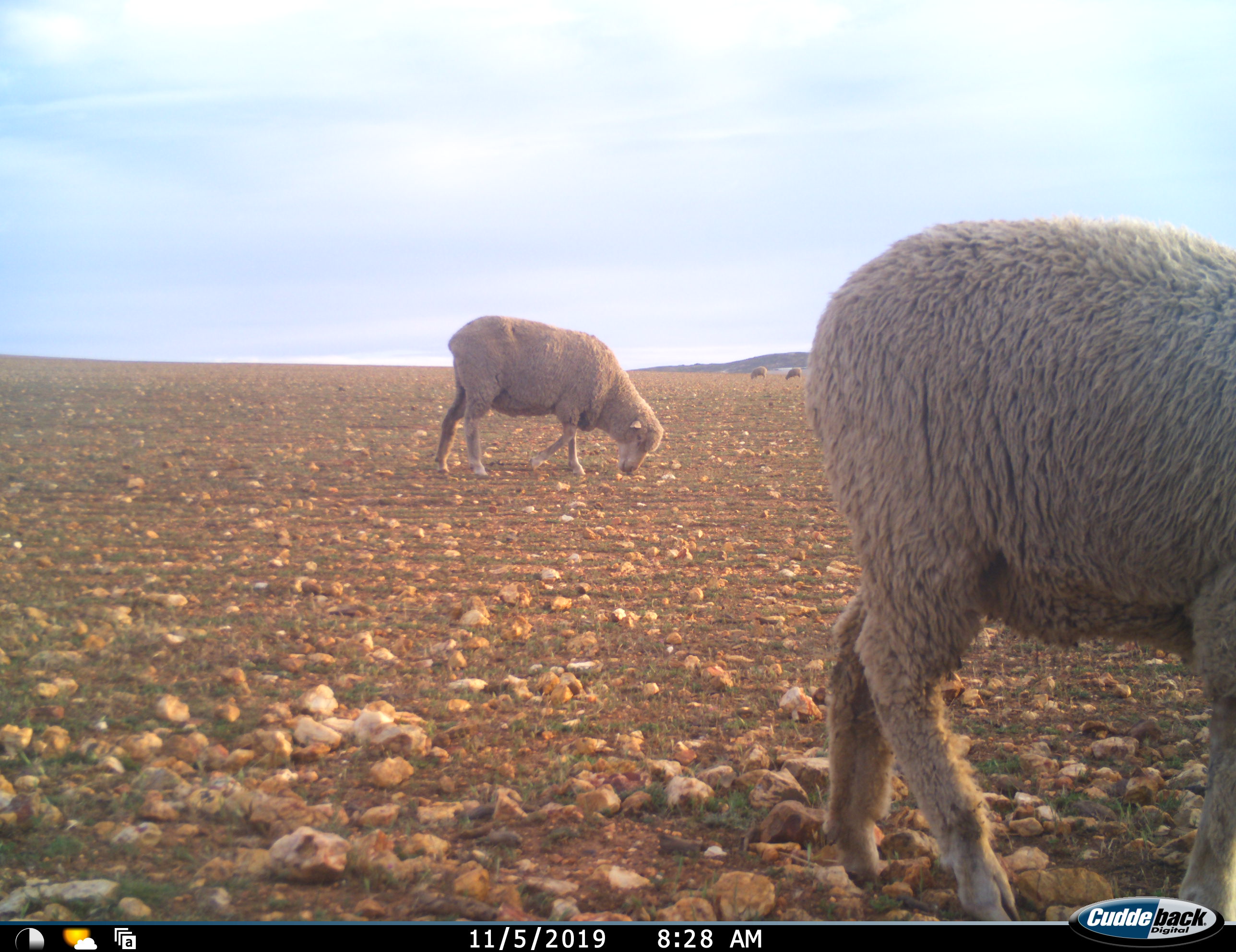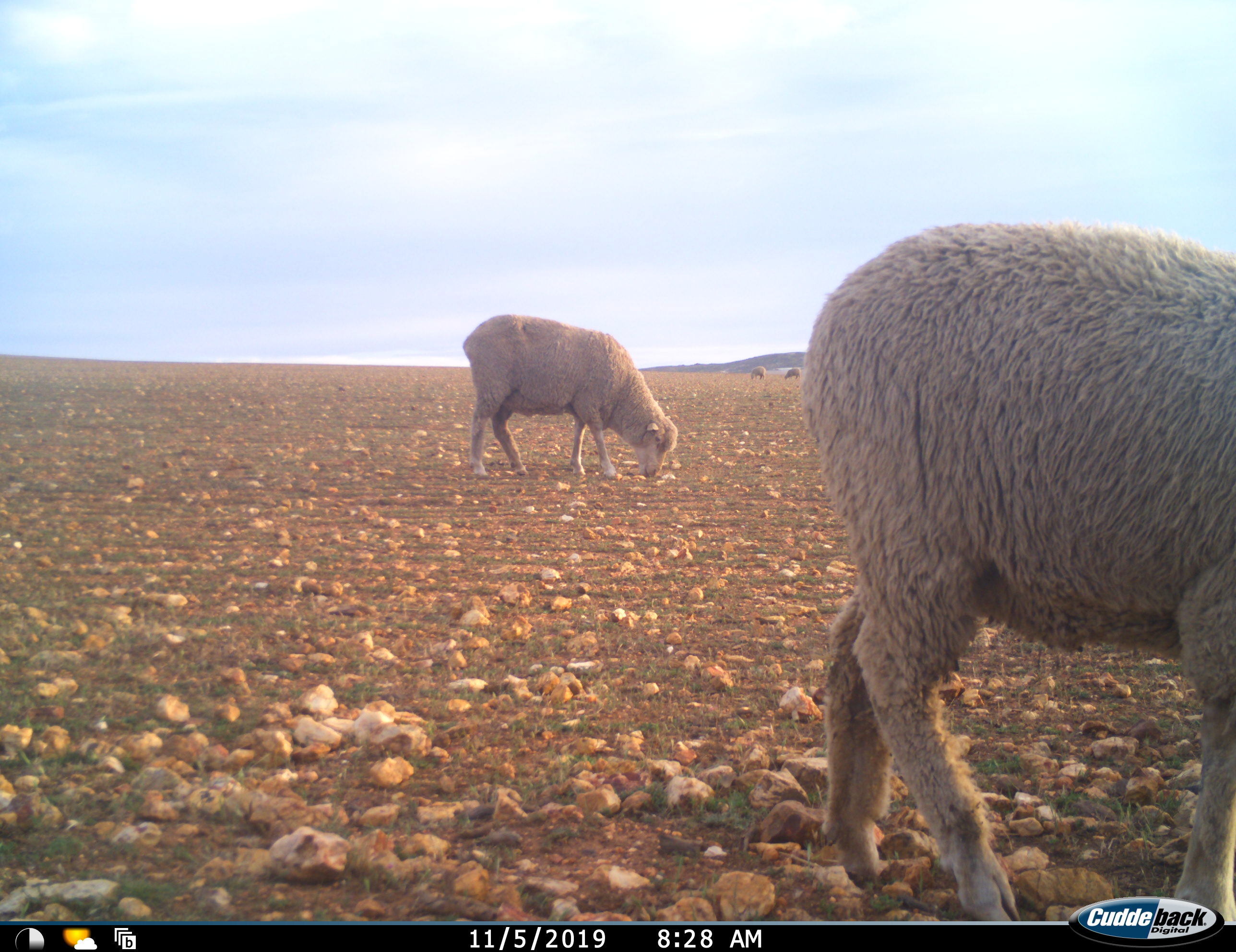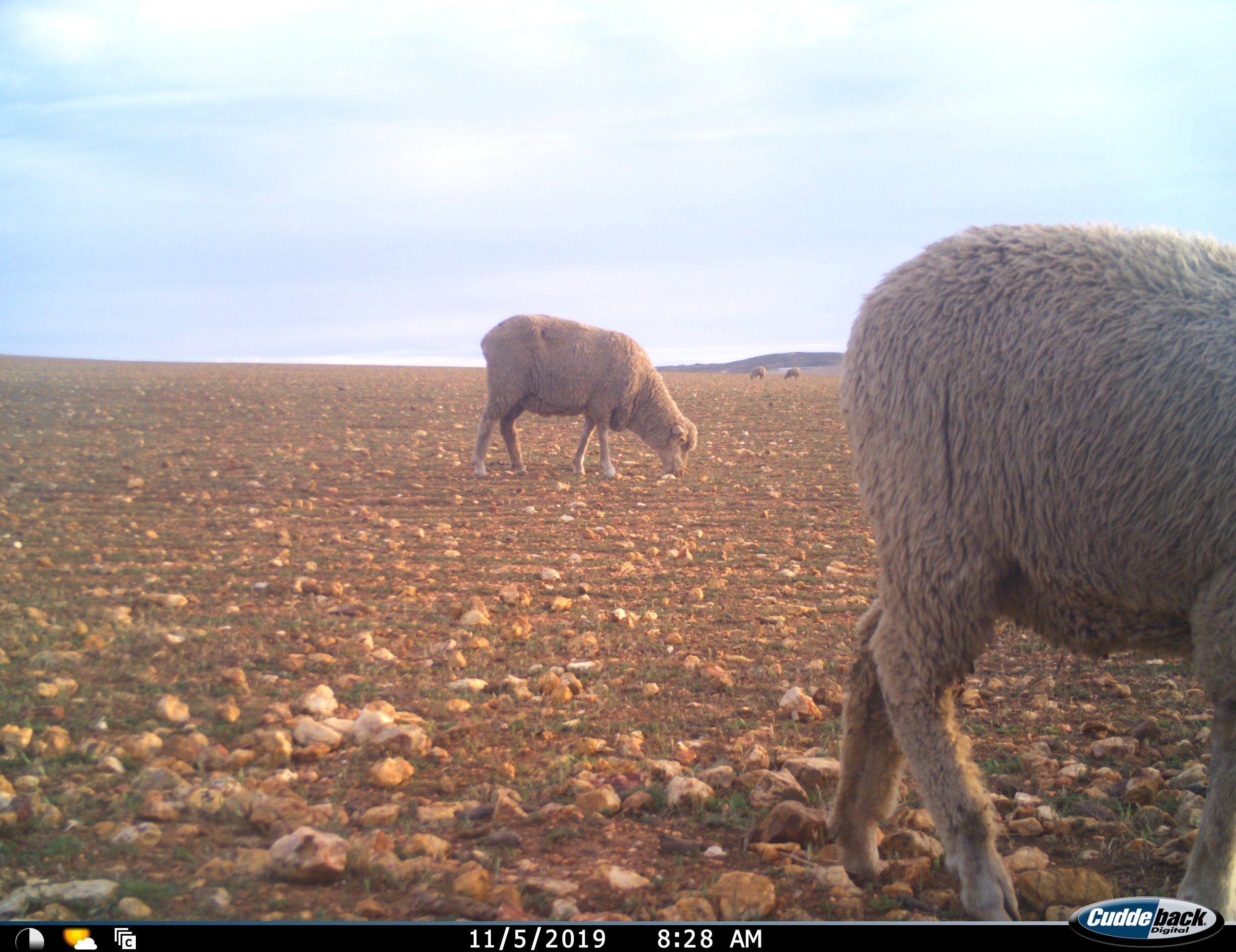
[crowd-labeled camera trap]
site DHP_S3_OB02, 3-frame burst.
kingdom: Animalia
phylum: Chordata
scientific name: Vertebrata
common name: domestic animal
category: domesticanimal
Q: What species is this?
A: Domesticanimal (domestic animal) (Vertebrata).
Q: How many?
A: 4.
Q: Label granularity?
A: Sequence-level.